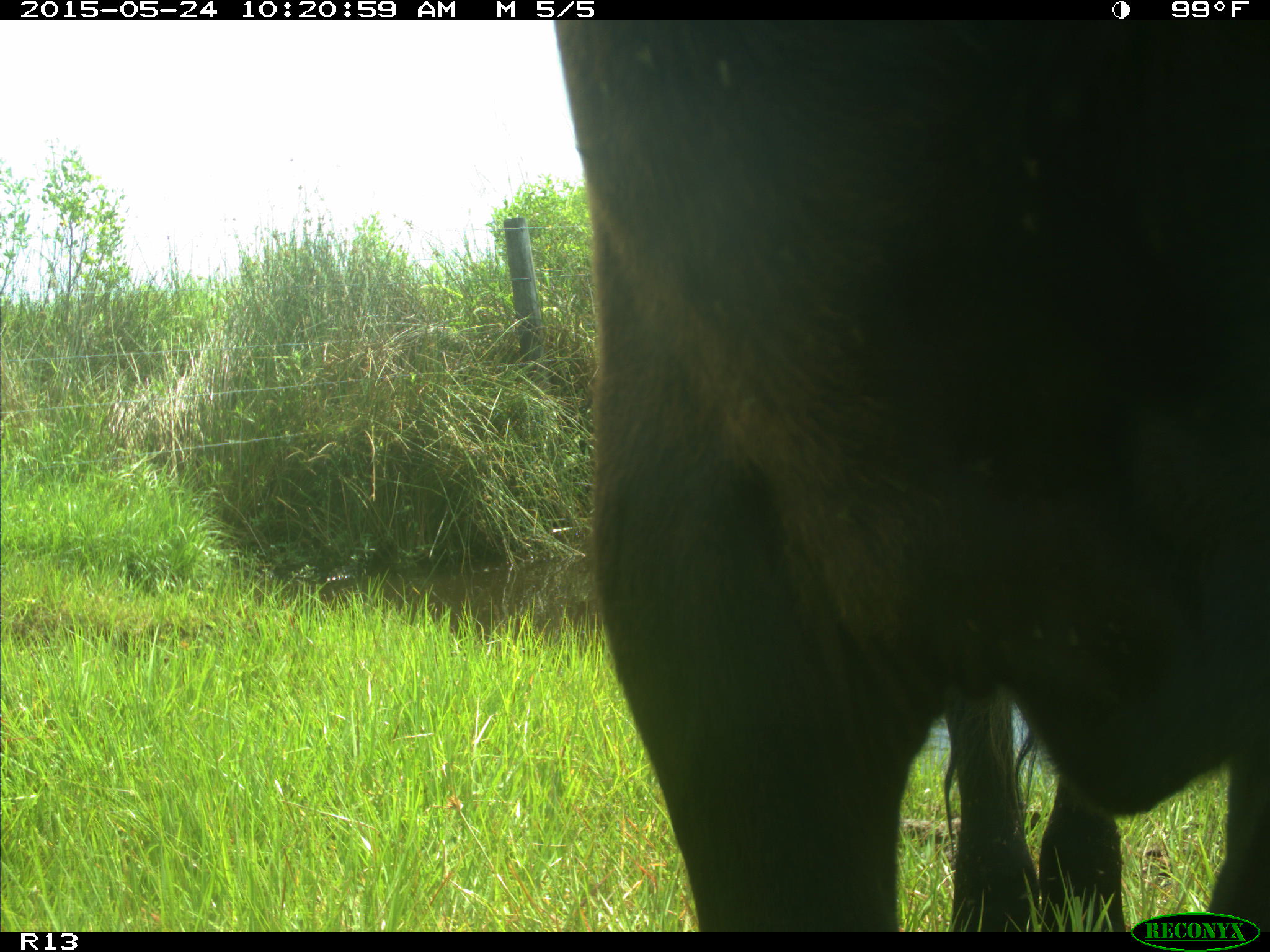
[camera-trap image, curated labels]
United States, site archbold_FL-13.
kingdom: Animalia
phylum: Chordata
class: Mammalia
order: Artiodactyla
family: Bovidae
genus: Bos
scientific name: Bos taurus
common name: domestic cow